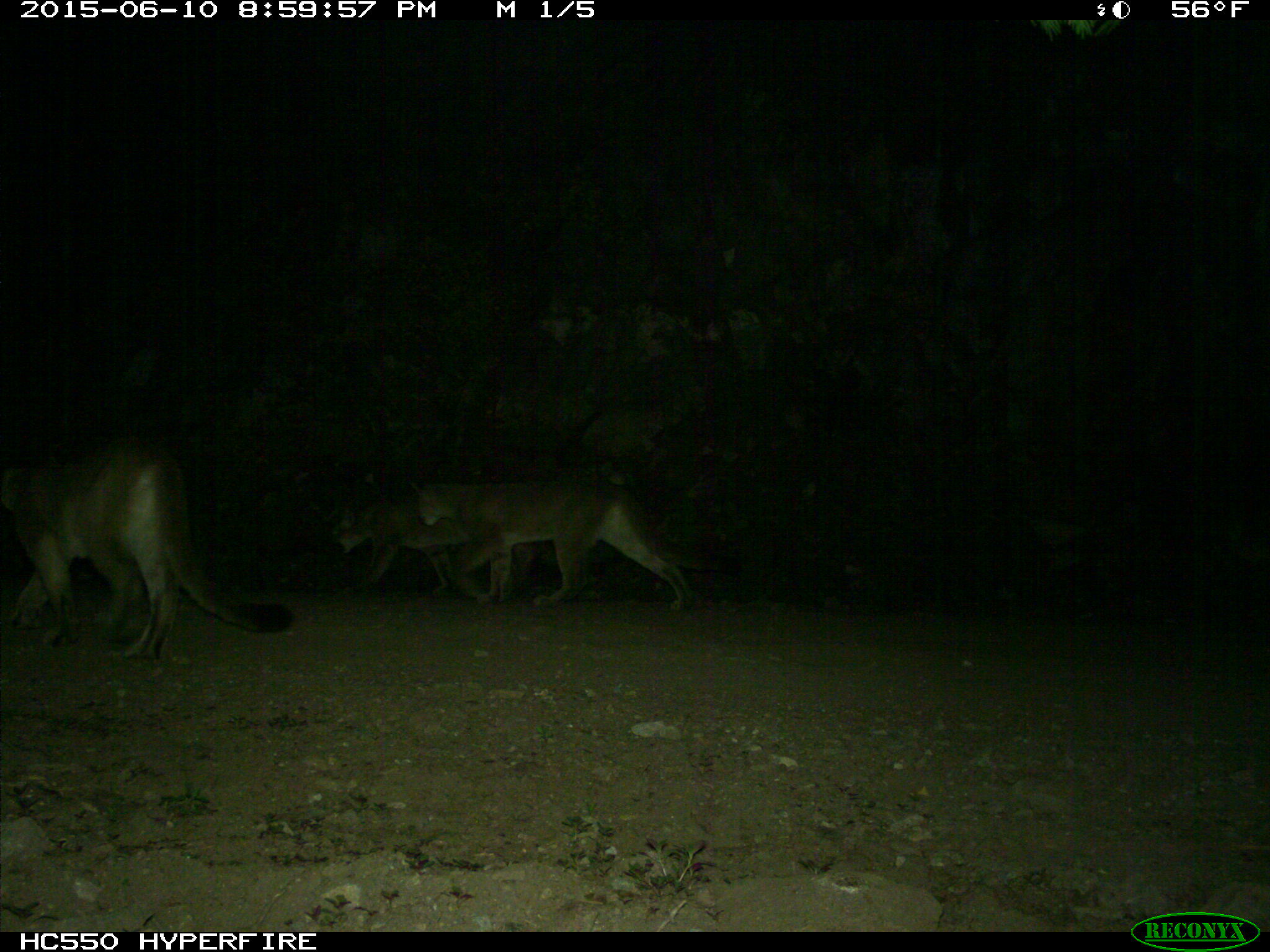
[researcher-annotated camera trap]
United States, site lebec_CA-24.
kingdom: Animalia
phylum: Chordata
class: Mammalia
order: Carnivora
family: Felidae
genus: Puma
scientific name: Puma concolor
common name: mountain lion